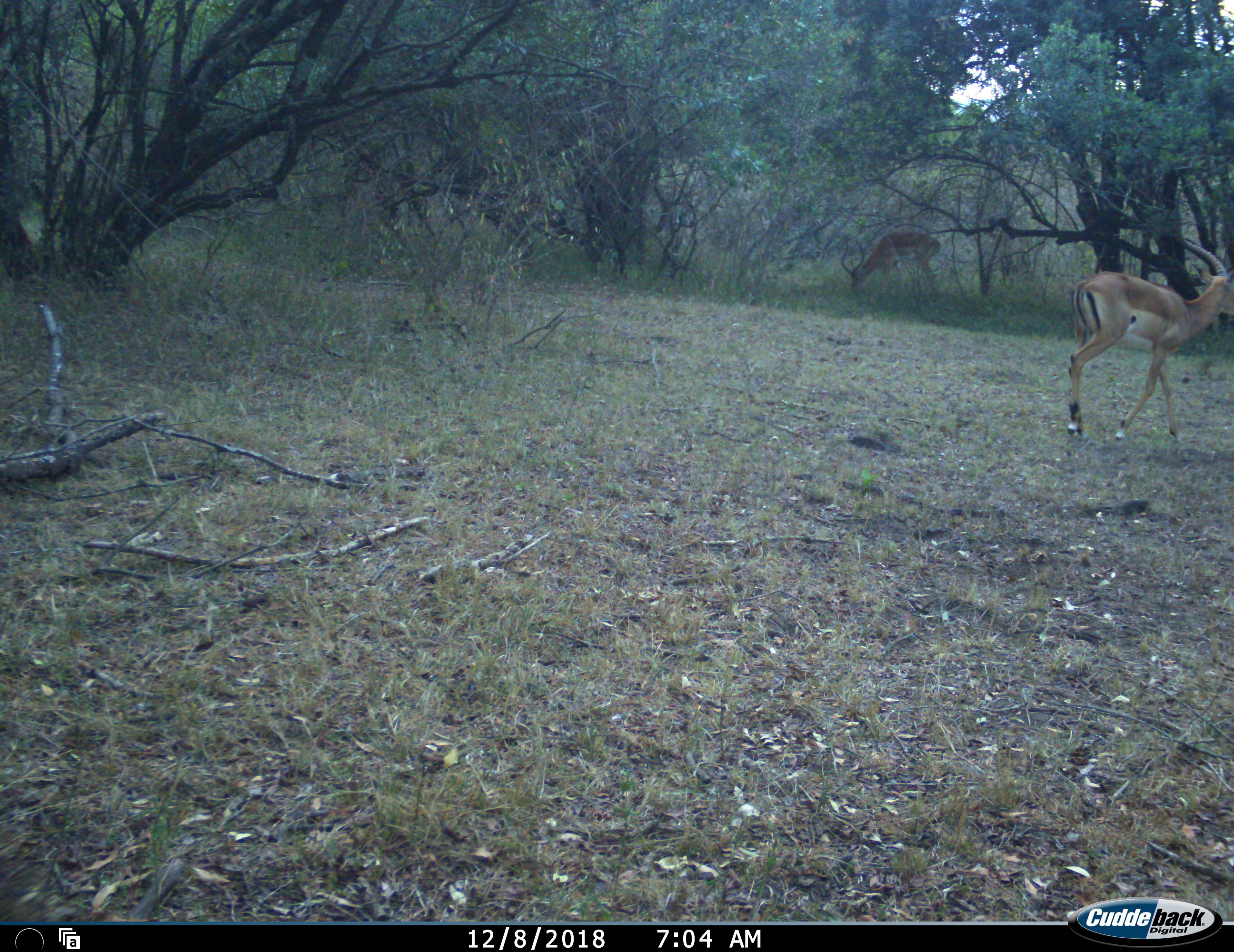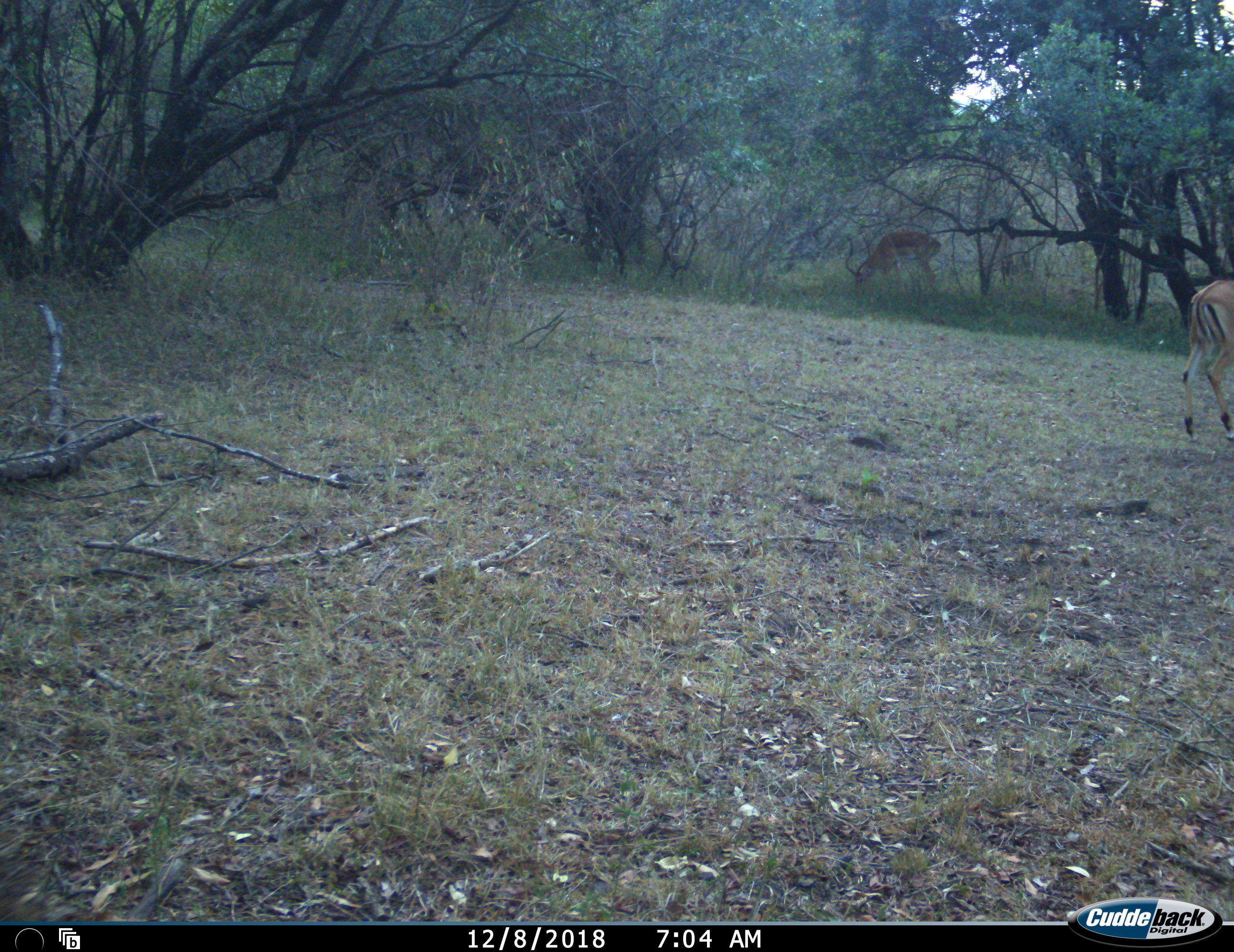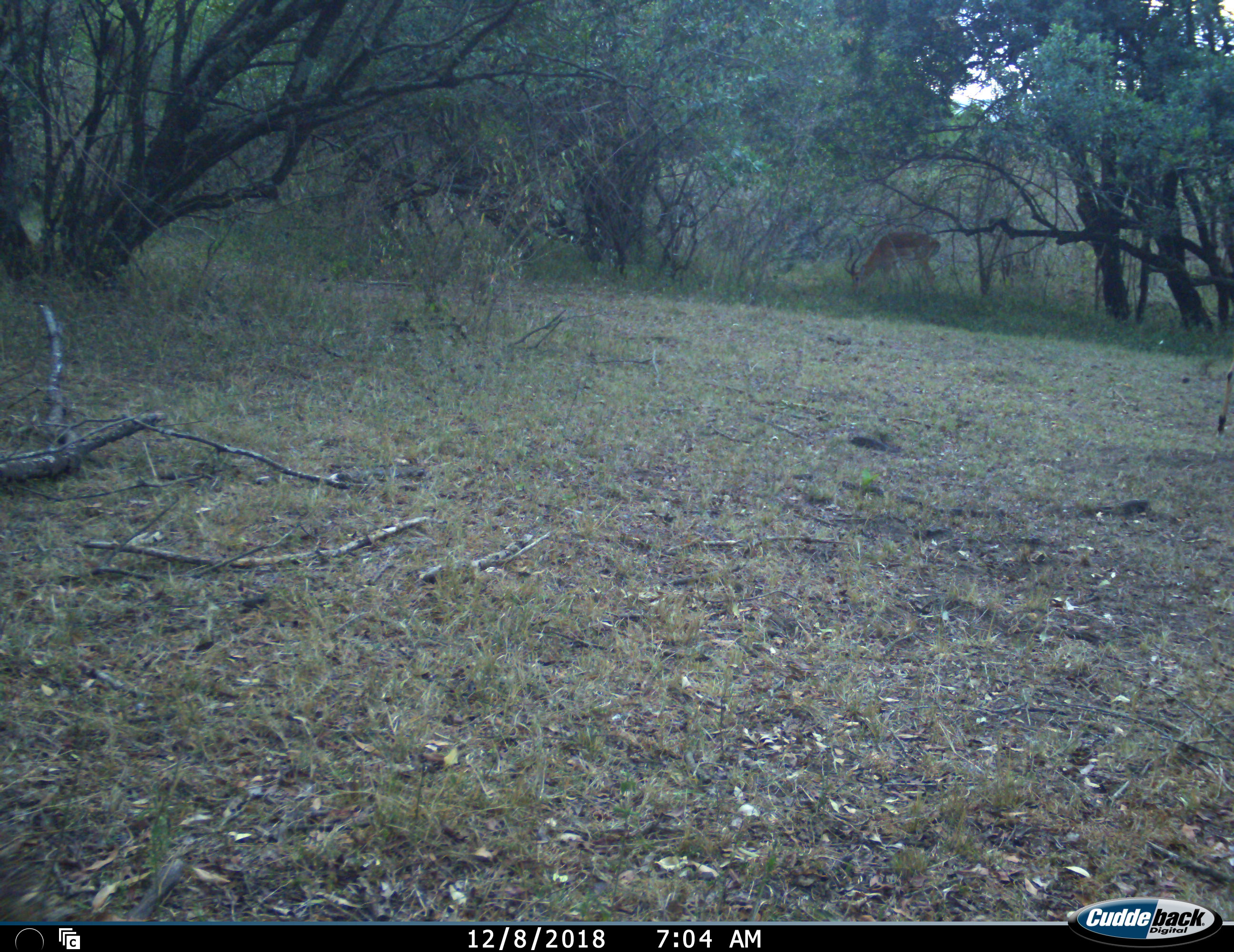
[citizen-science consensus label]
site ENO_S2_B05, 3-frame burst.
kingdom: Animalia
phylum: Chordata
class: Mammalia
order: Artiodactyla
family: Bovidae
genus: Aepyceros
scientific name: Aepyceros melampus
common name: impala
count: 2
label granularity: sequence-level